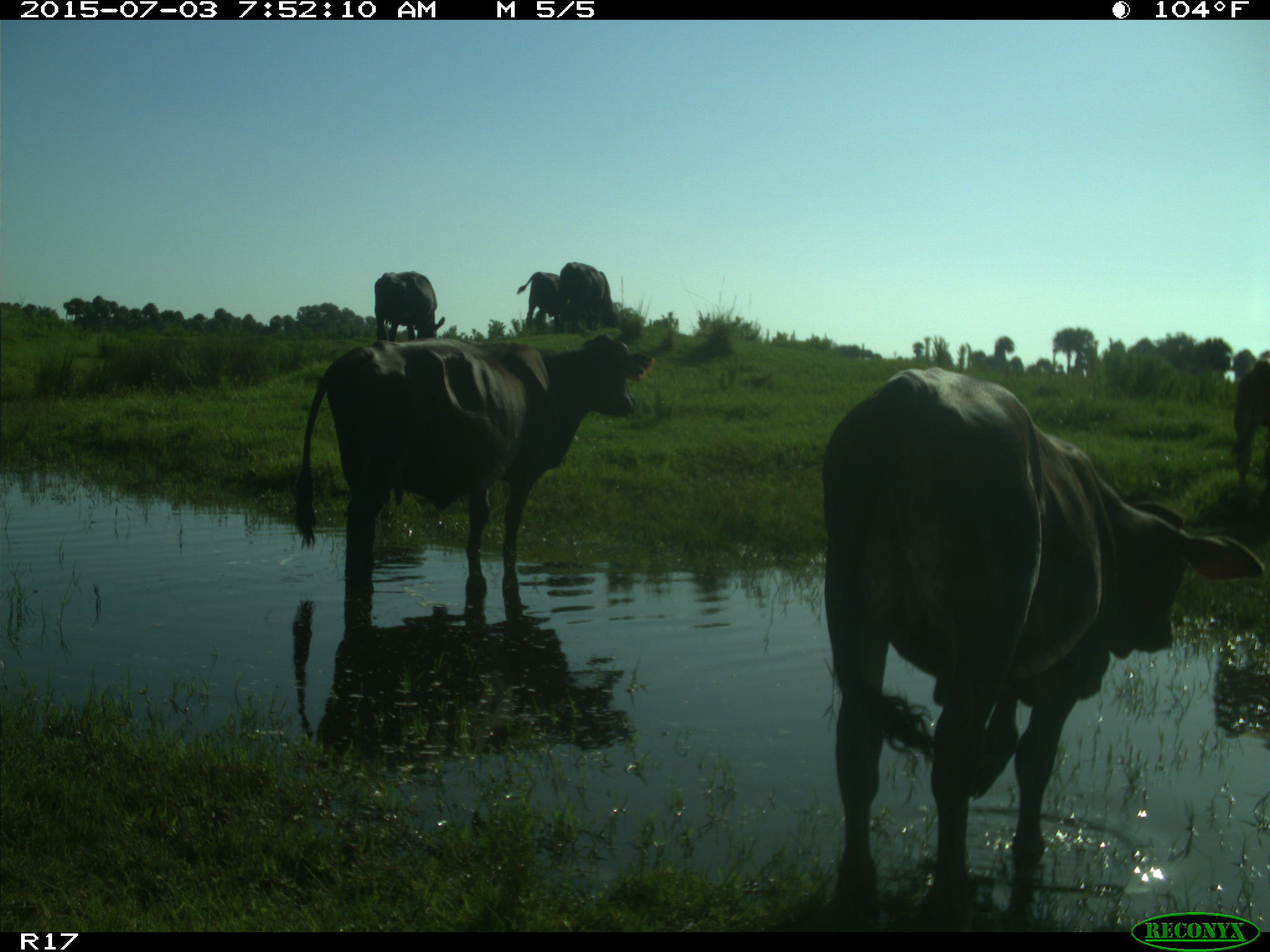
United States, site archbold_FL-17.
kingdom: Animalia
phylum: Chordata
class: Mammalia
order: Artiodactyla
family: Bovidae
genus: Bos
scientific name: Bos taurus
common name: domestic cow